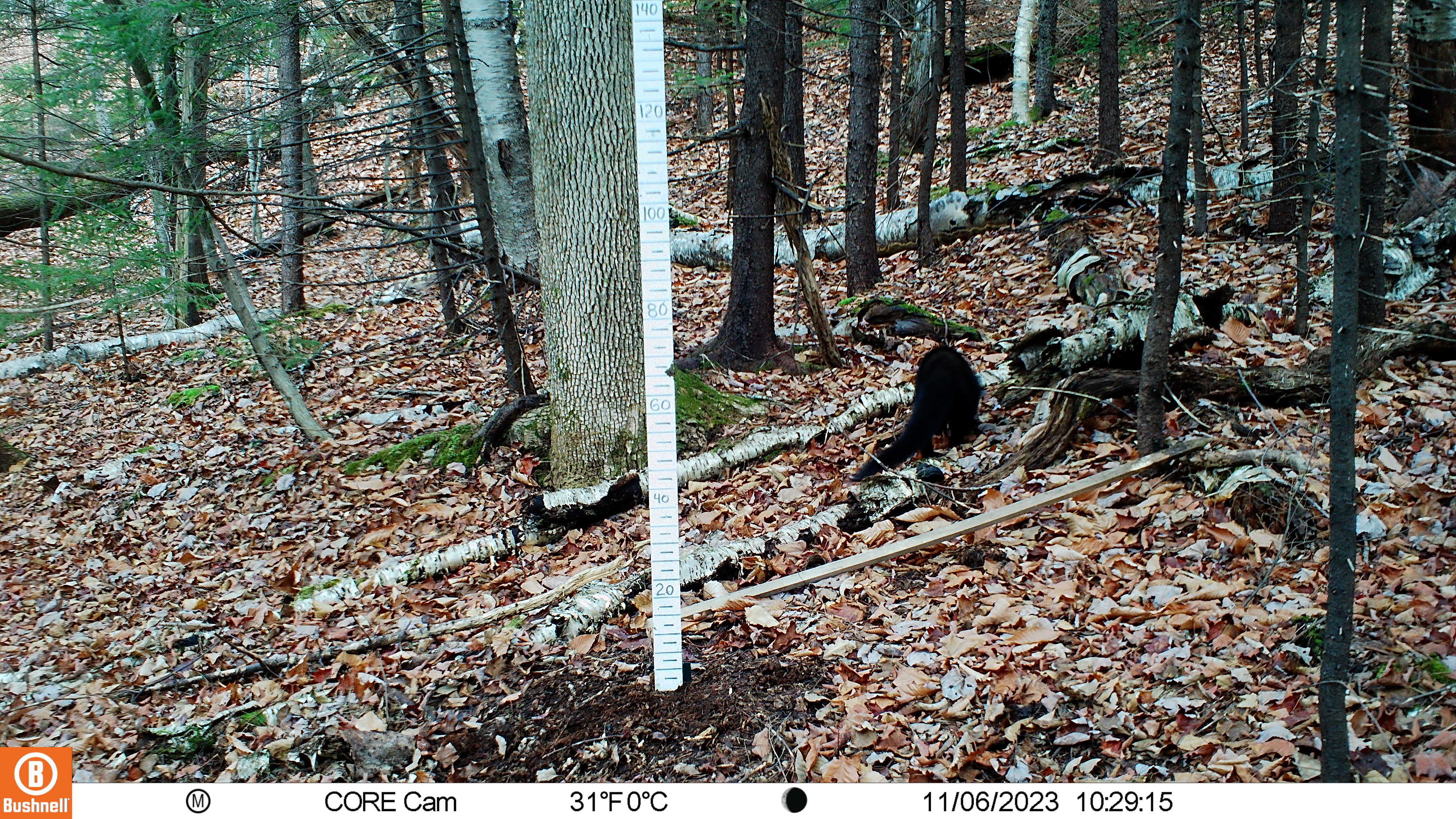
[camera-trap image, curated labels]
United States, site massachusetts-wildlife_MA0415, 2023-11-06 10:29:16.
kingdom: Animalia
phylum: Chordata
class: Mammalia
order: Carnivora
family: Mustelidae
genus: Pekania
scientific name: Pekania pennanti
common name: fisher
Fisher (Pekania pennanti).